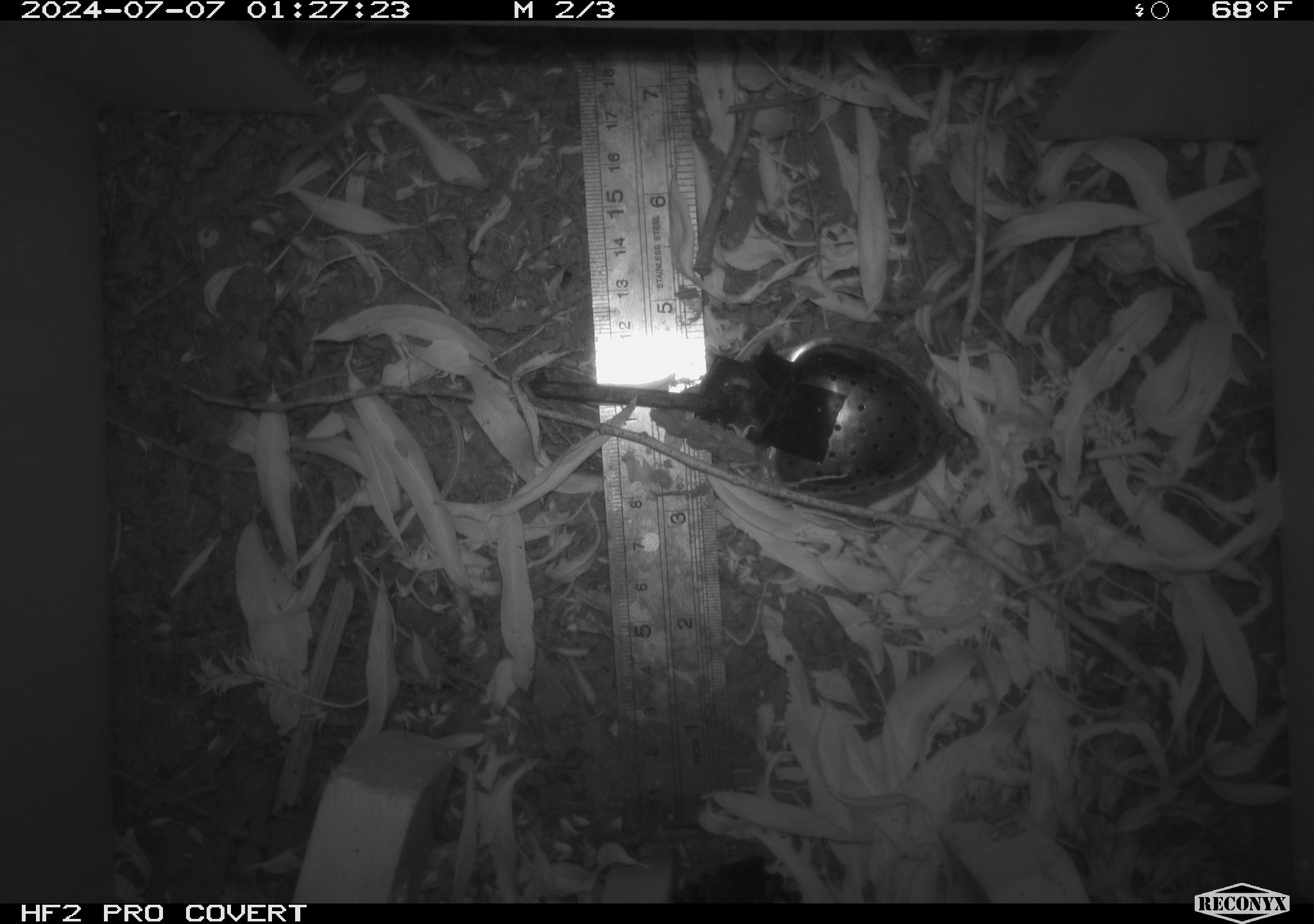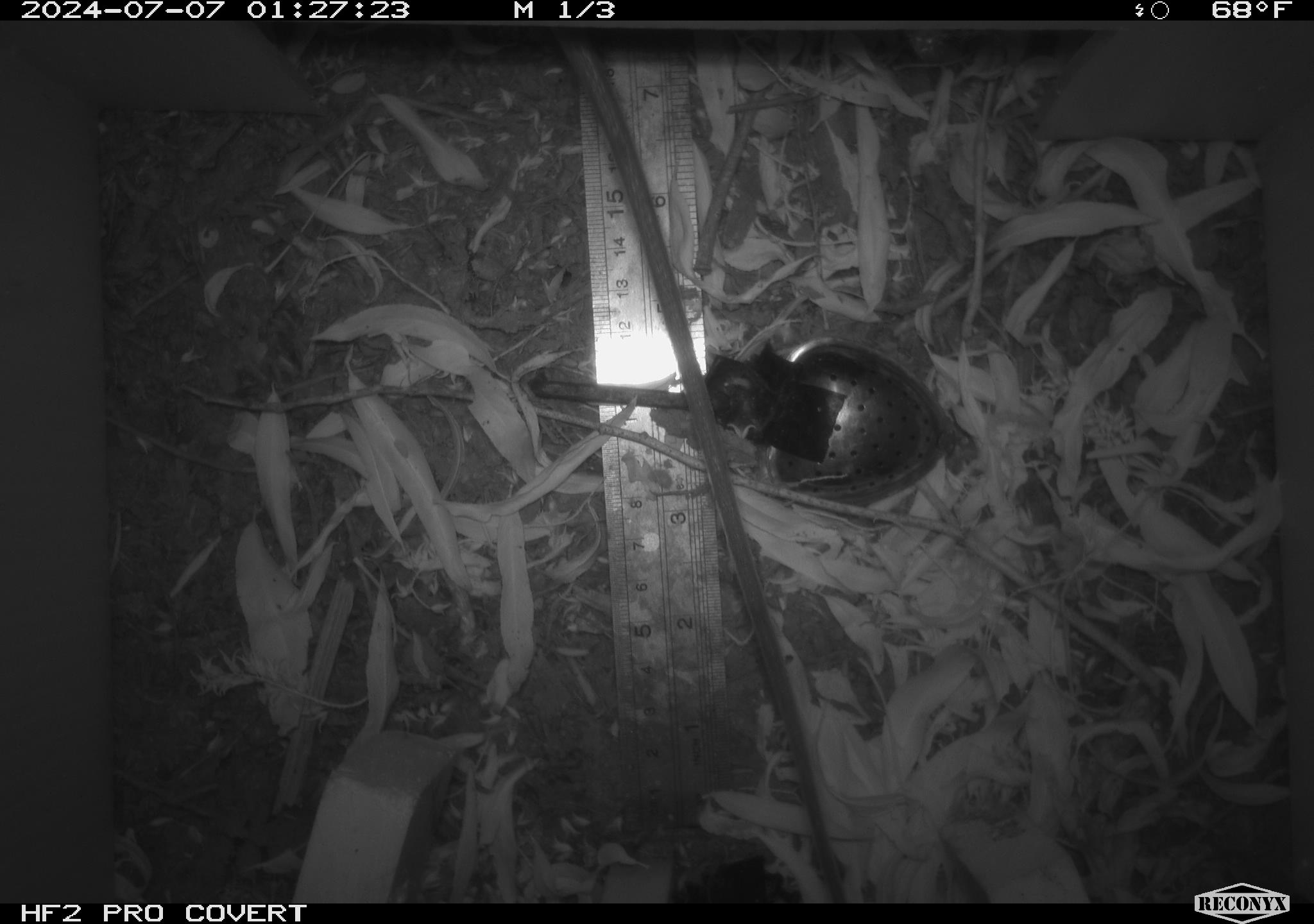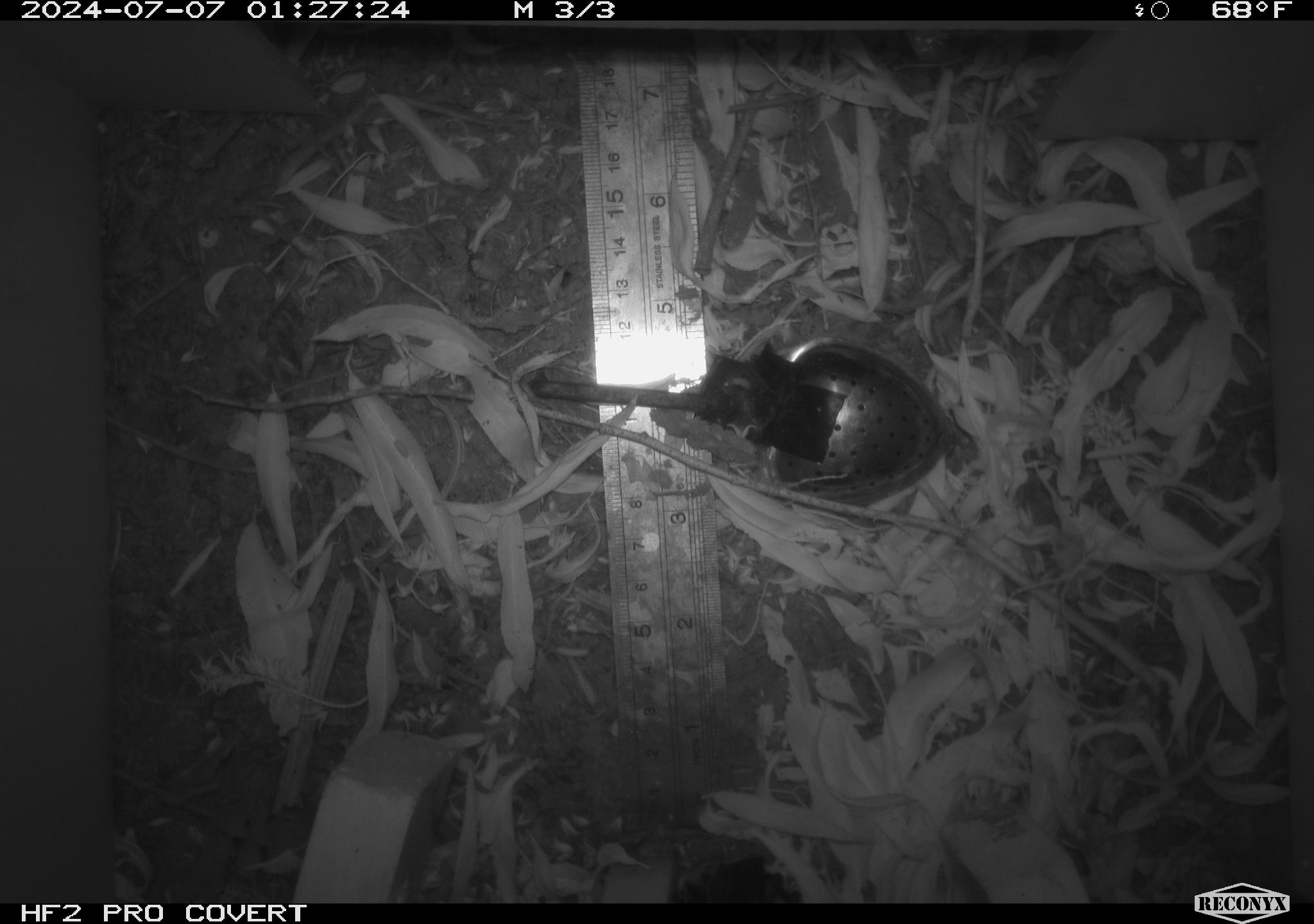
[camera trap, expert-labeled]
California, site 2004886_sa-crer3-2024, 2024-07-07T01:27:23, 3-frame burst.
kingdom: Animalia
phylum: Chordata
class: Mammalia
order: Rodentia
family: Muridae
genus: Rattus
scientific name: Rattus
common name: rat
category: rattus species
Rattus species (rat) (Rattus).